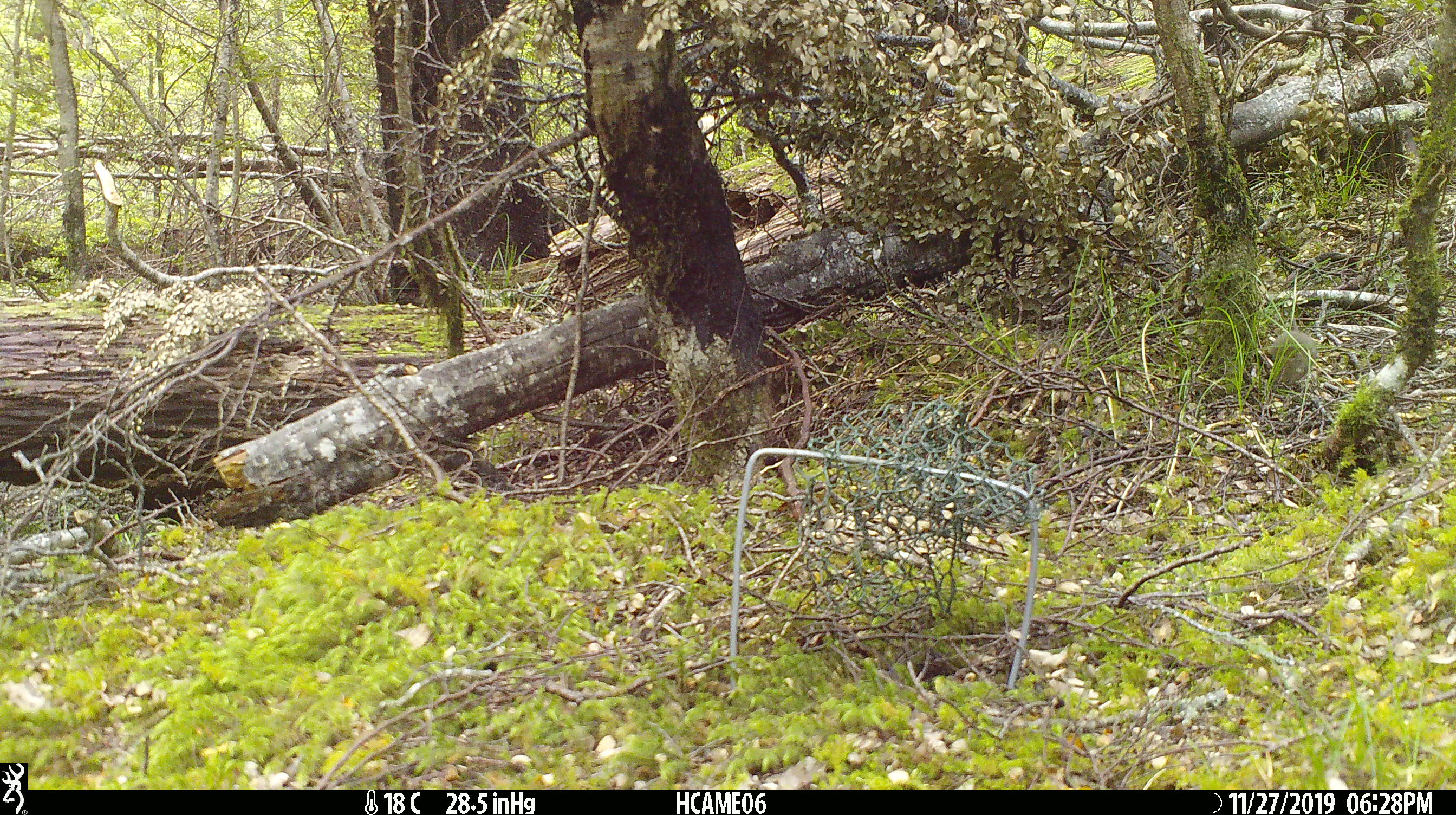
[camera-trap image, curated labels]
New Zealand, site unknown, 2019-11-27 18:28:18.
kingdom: Animalia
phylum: Chordata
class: Mammalia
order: Rodentia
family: Muridae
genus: Mus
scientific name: Mus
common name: mouse